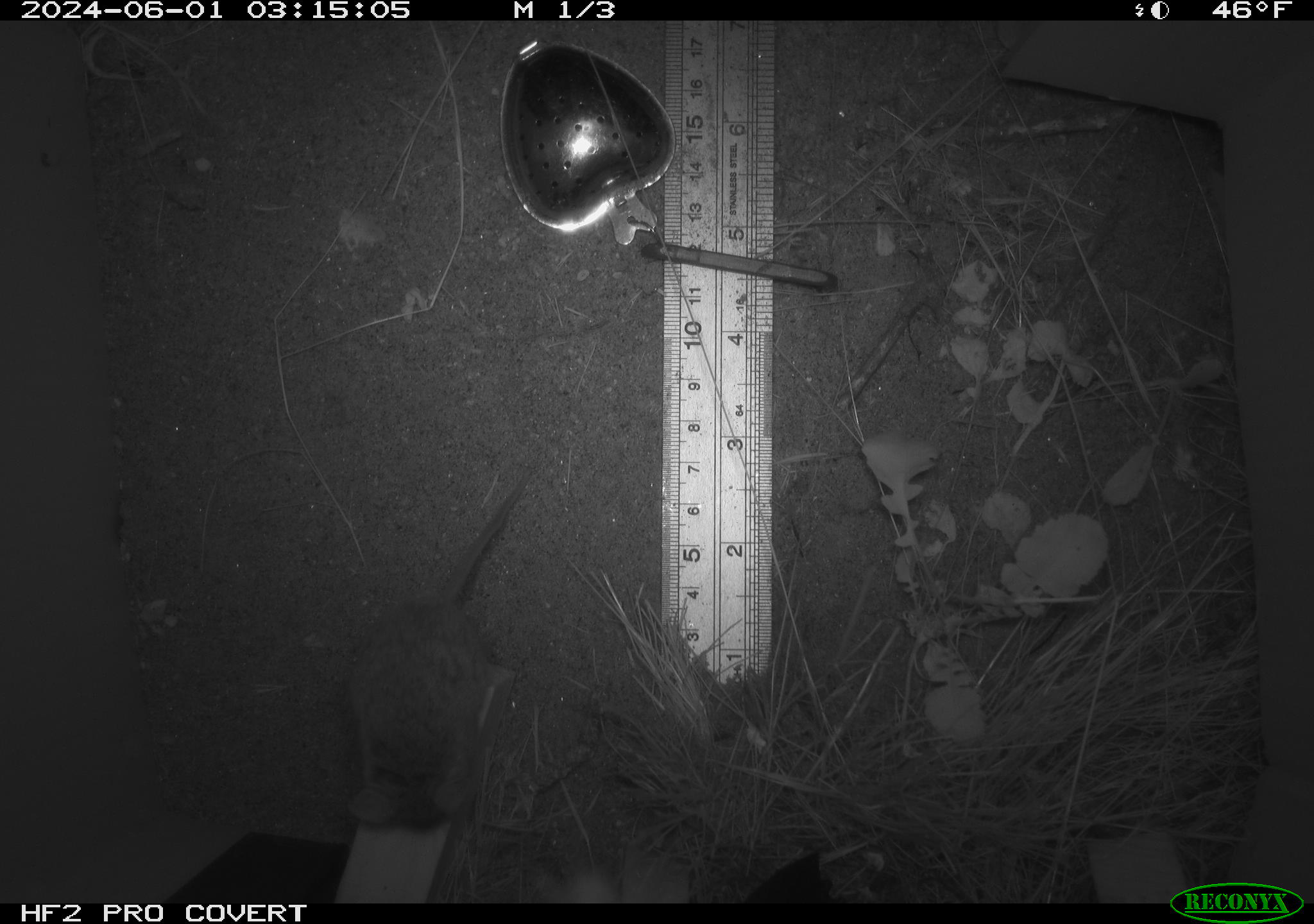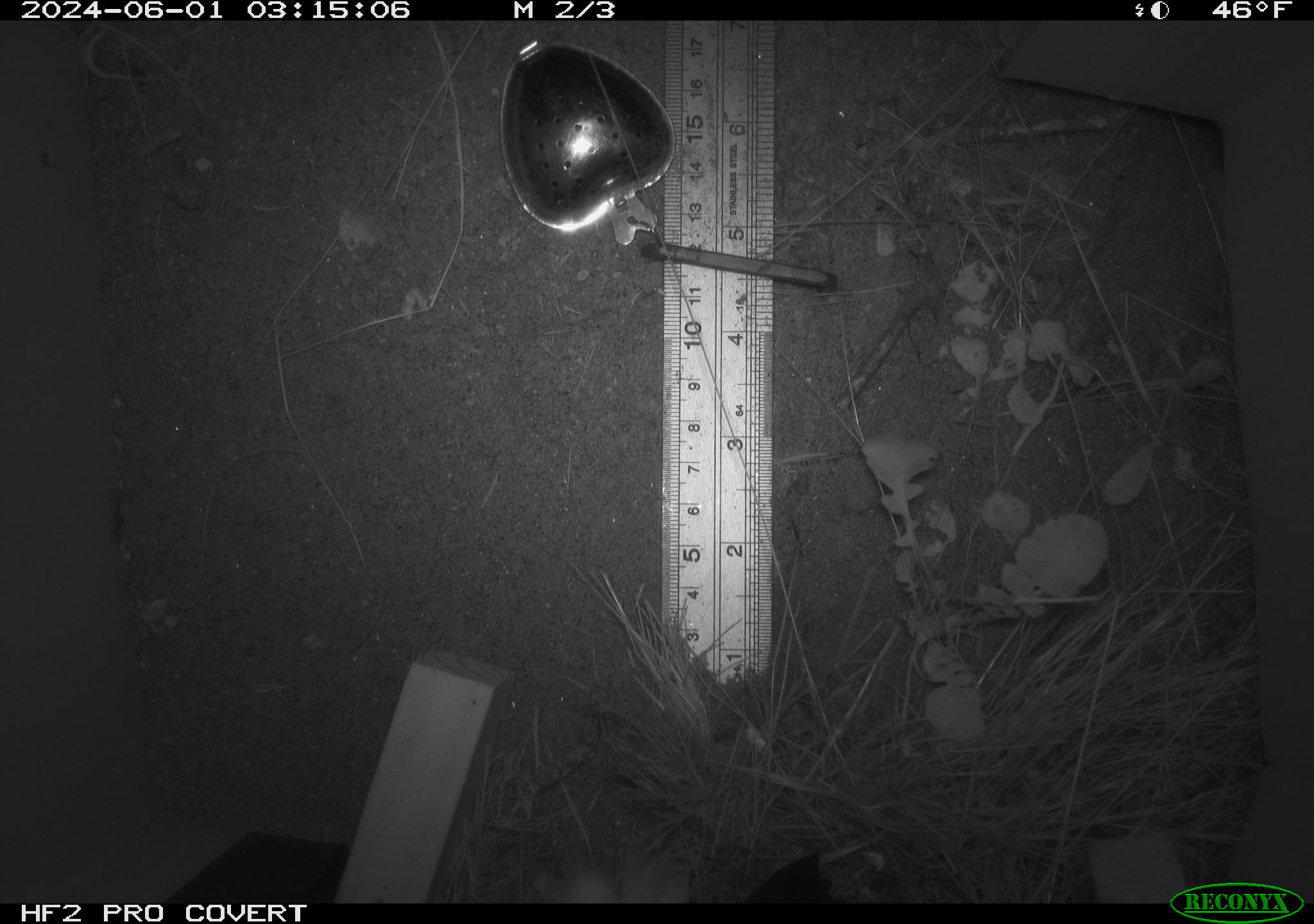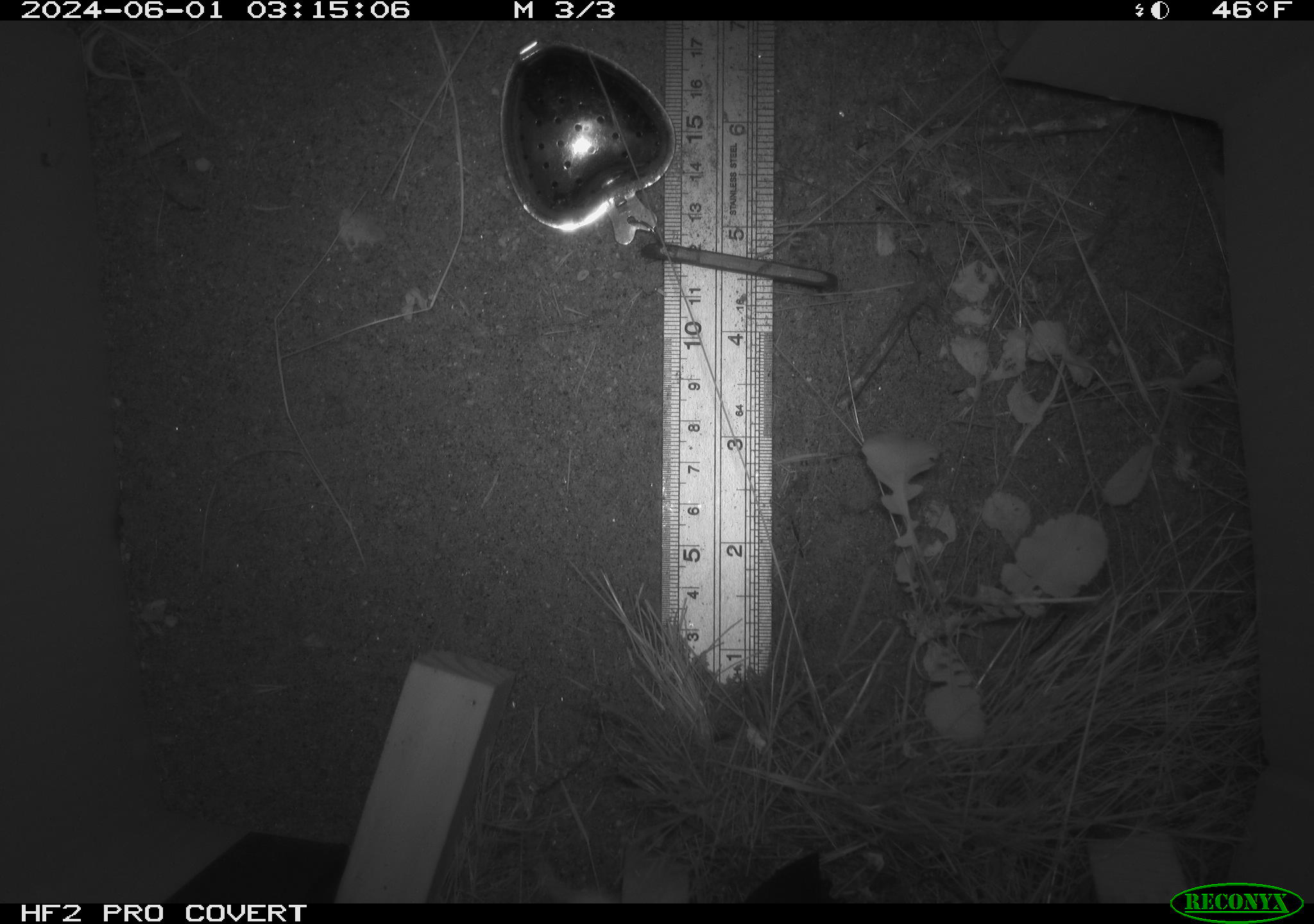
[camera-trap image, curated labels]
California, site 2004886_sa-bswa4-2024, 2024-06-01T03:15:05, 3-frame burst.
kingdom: Animalia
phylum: Chordata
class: Mammalia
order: Rodentia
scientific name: Rodentia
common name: rodent